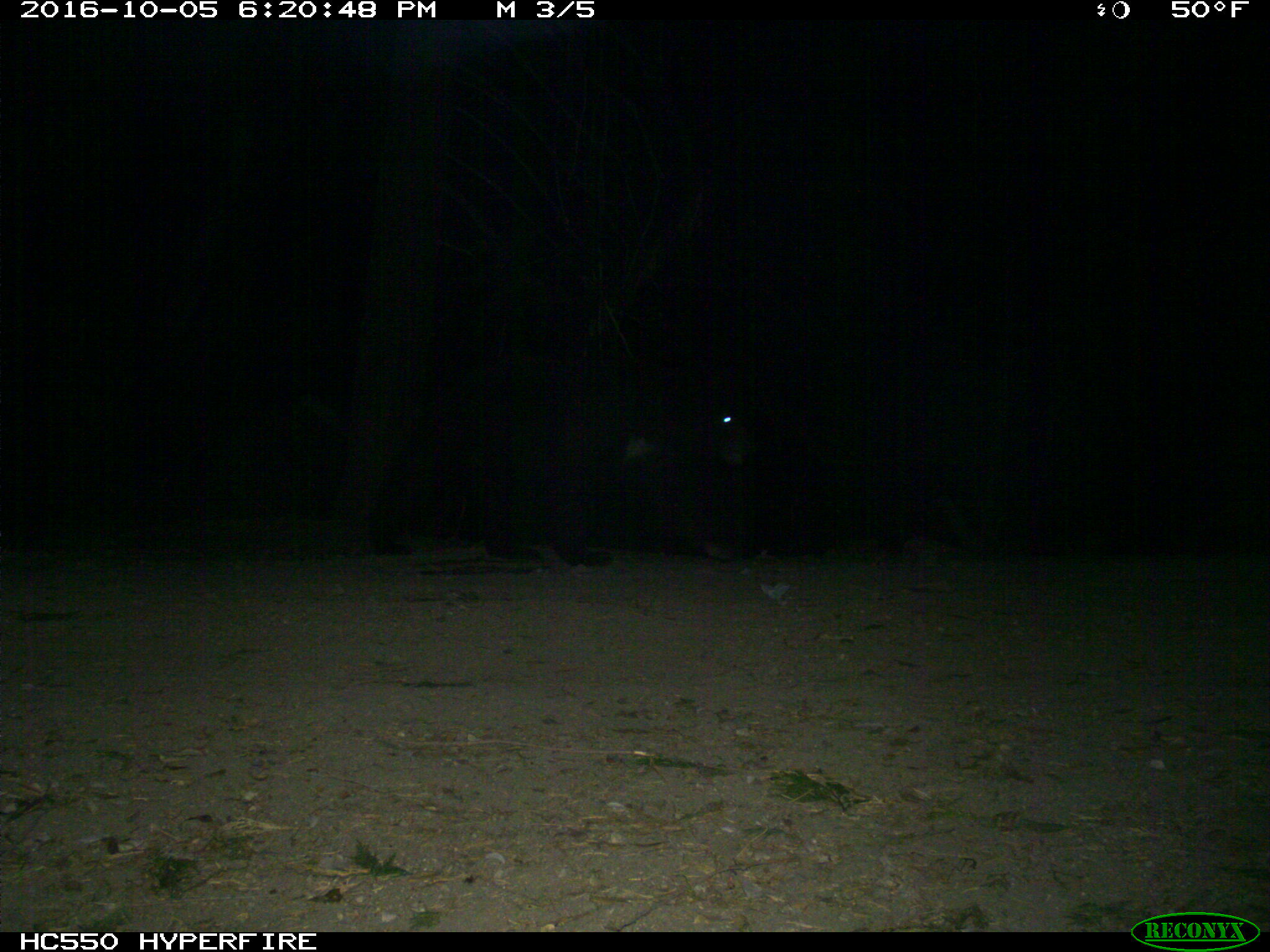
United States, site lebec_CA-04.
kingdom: Animalia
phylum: Chordata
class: Mammalia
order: Carnivora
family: Ursidae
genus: Ursus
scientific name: Ursus americanus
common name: american black bear